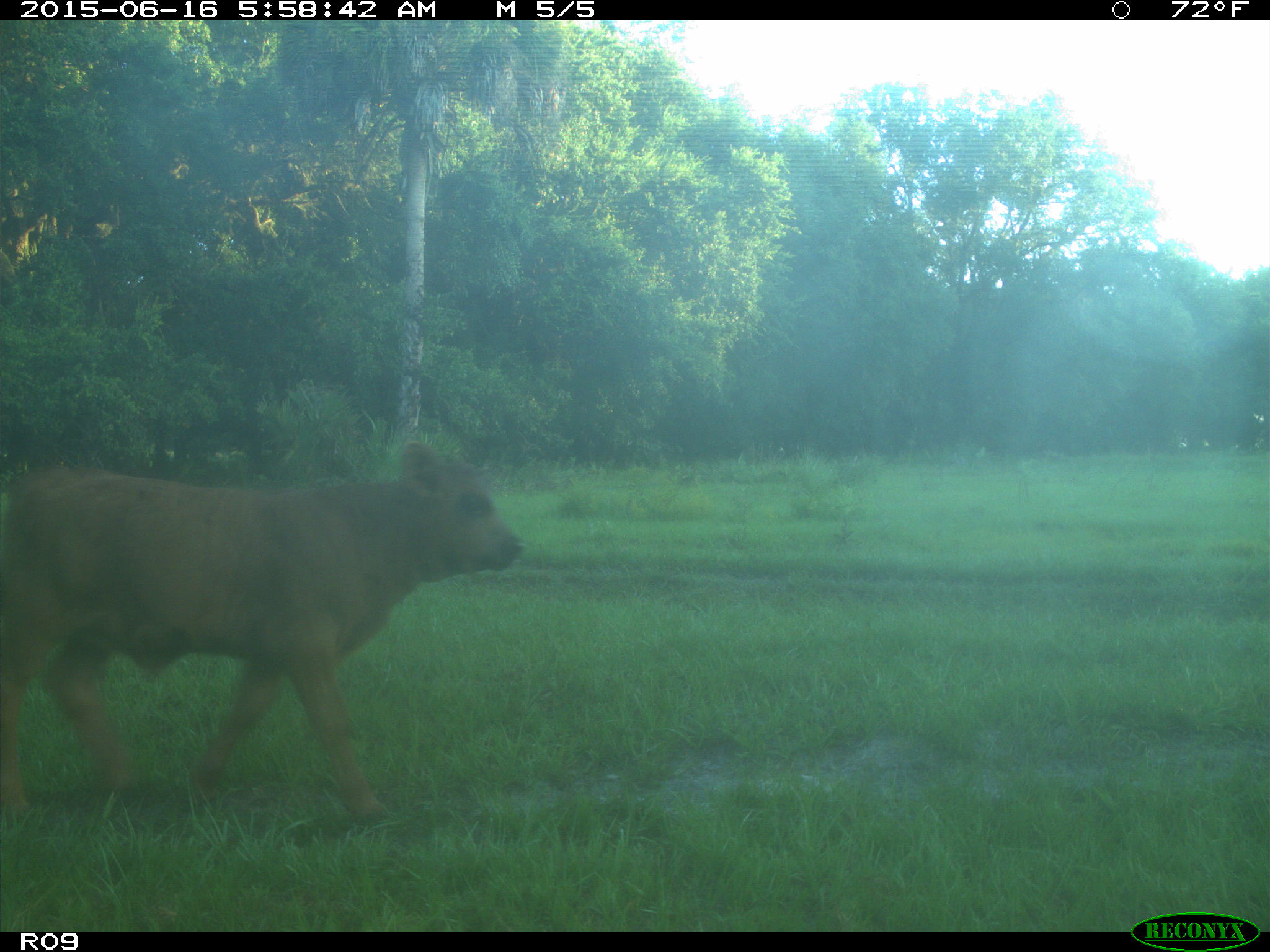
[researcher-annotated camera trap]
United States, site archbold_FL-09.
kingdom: Animalia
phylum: Chordata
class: Mammalia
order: Artiodactyla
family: Bovidae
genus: Bos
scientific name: Bos taurus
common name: domestic cow